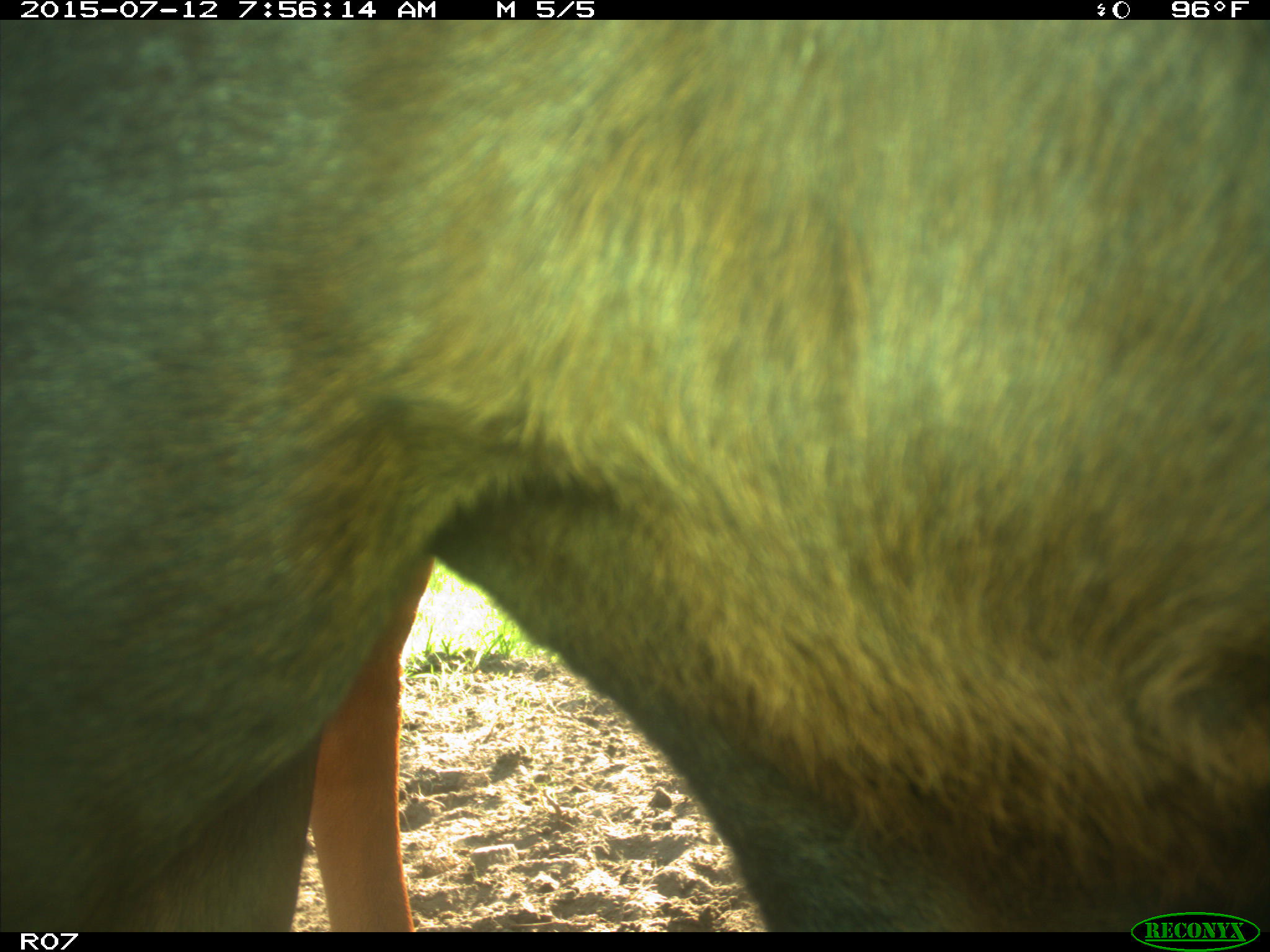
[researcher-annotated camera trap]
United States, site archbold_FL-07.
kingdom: Animalia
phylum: Chordata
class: Mammalia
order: Artiodactyla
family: Bovidae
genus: Bos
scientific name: Bos taurus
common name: domestic cow